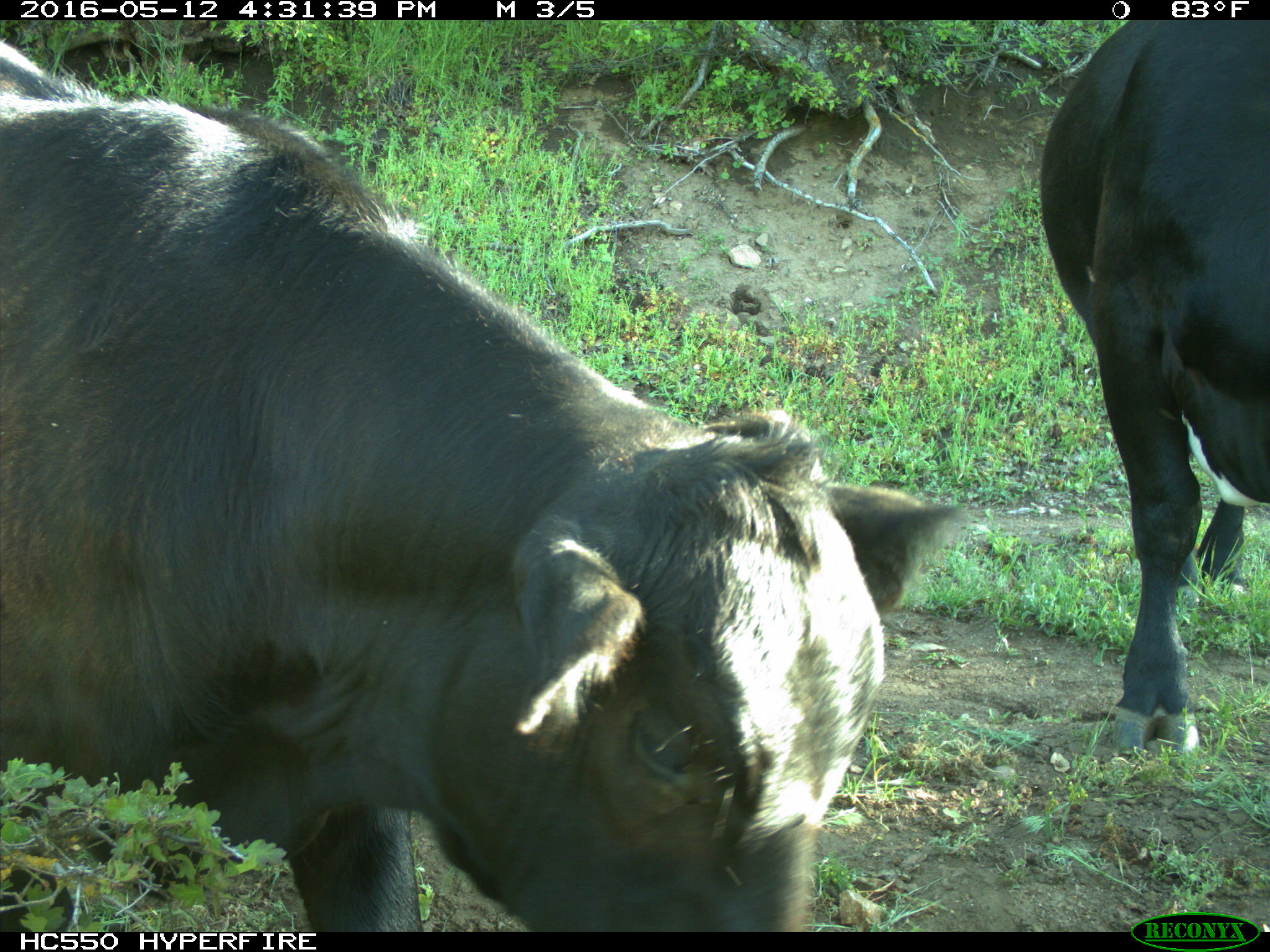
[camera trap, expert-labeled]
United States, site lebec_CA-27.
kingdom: Animalia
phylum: Chordata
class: Mammalia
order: Artiodactyla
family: Bovidae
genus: Bos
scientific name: Bos taurus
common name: domestic cow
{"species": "Bos taurus (domestic cow)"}